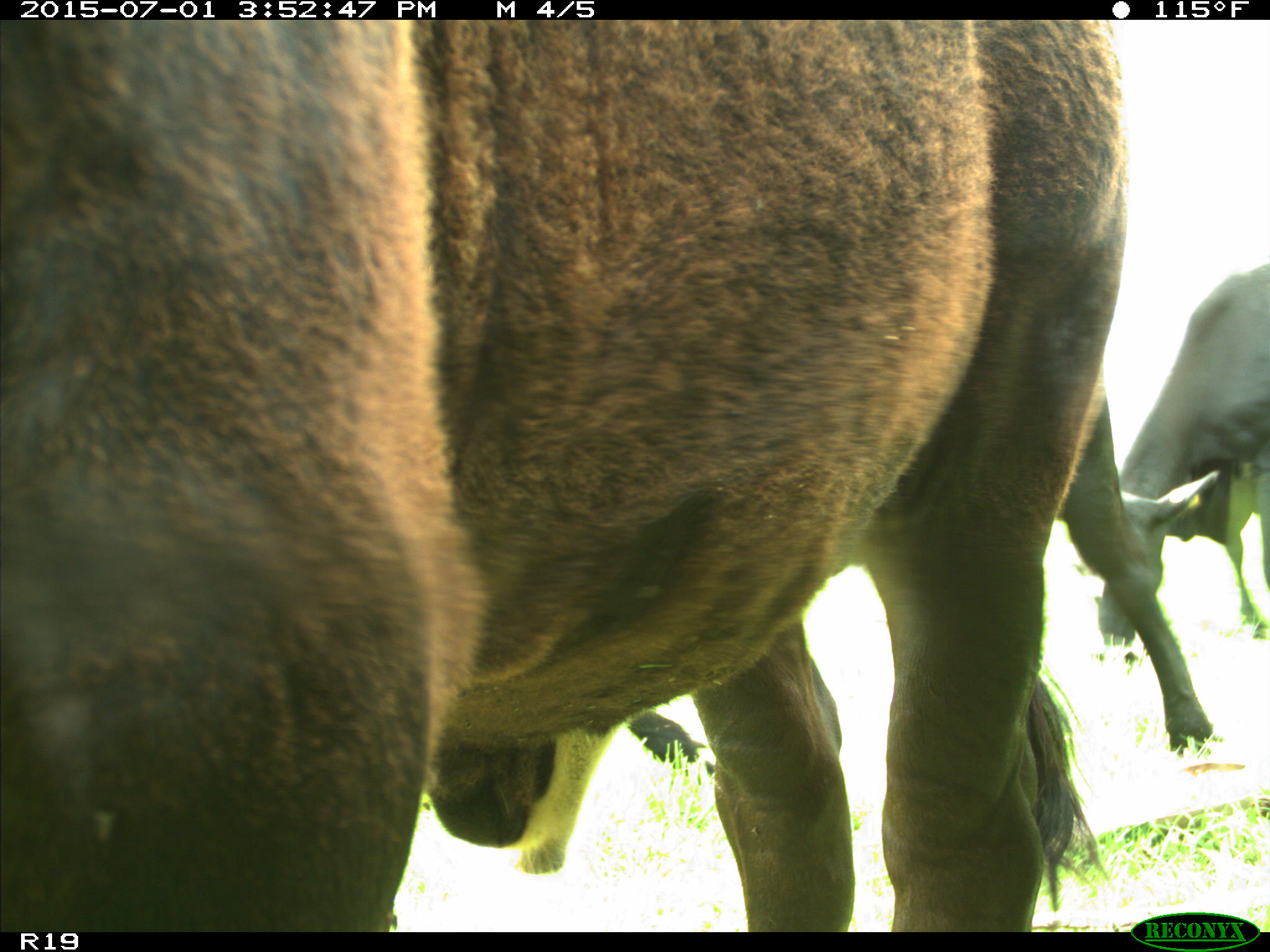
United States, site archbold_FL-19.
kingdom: Animalia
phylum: Chordata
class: Mammalia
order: Artiodactyla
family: Bovidae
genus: Bos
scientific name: Bos taurus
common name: domestic cow